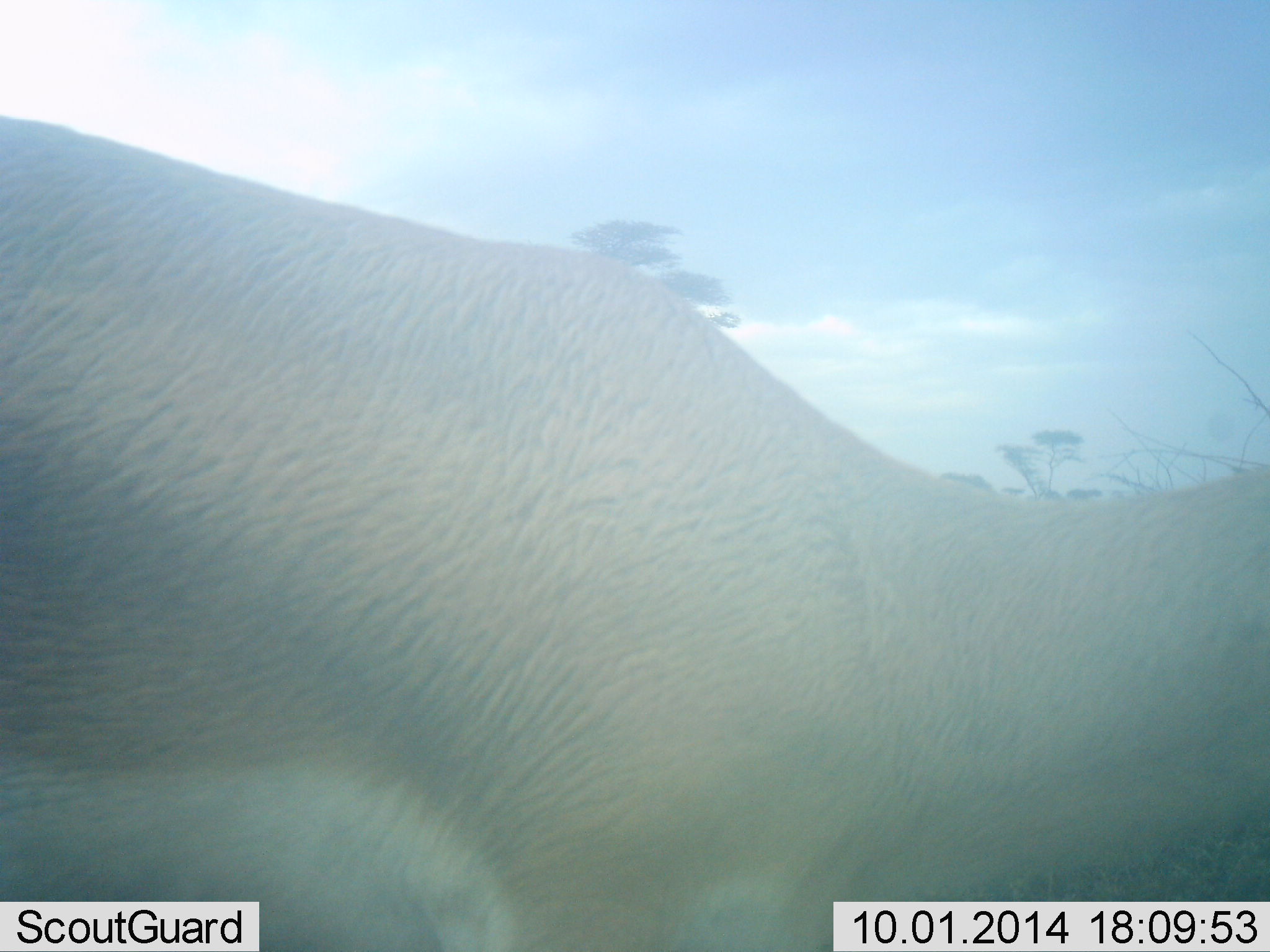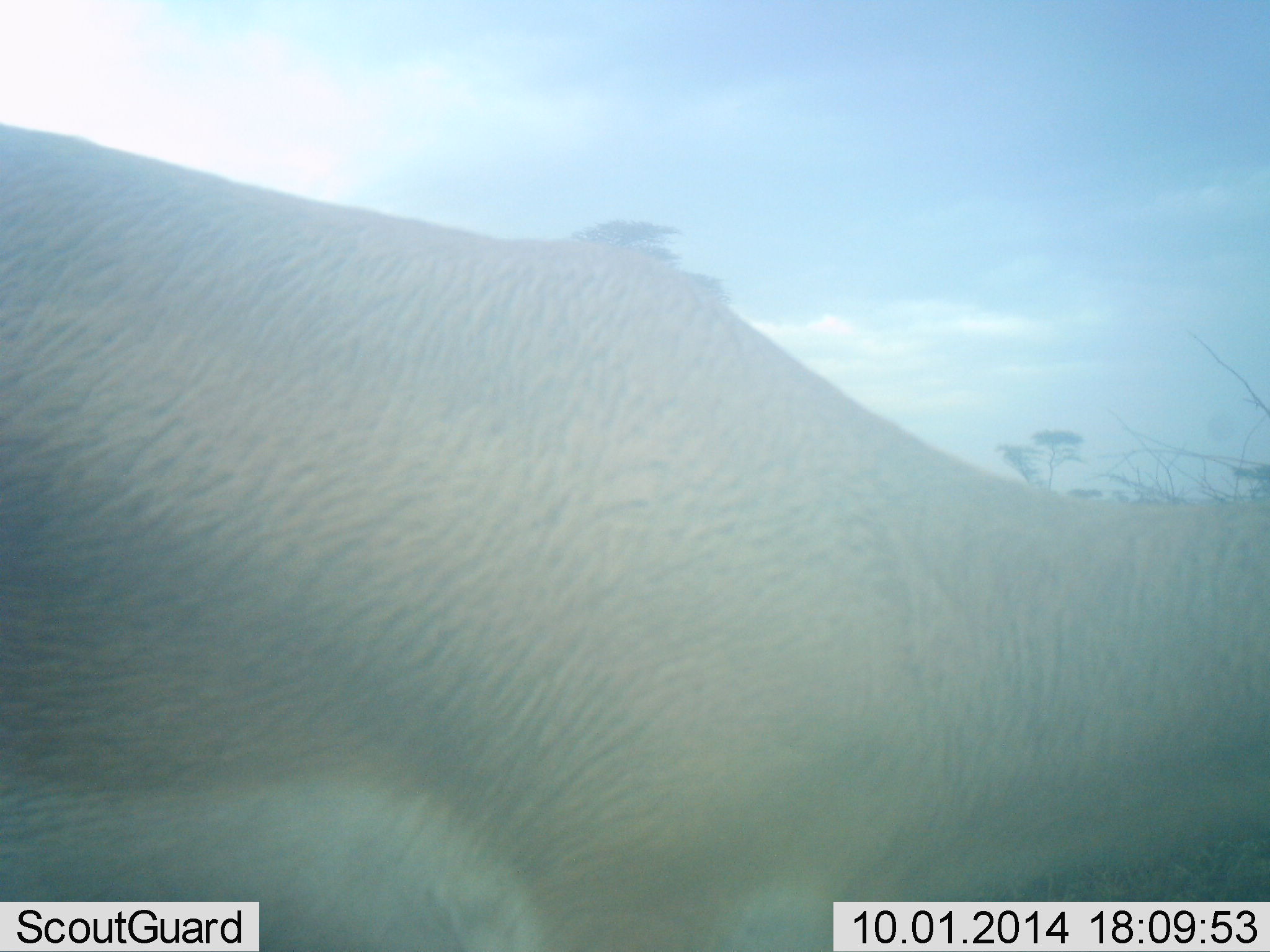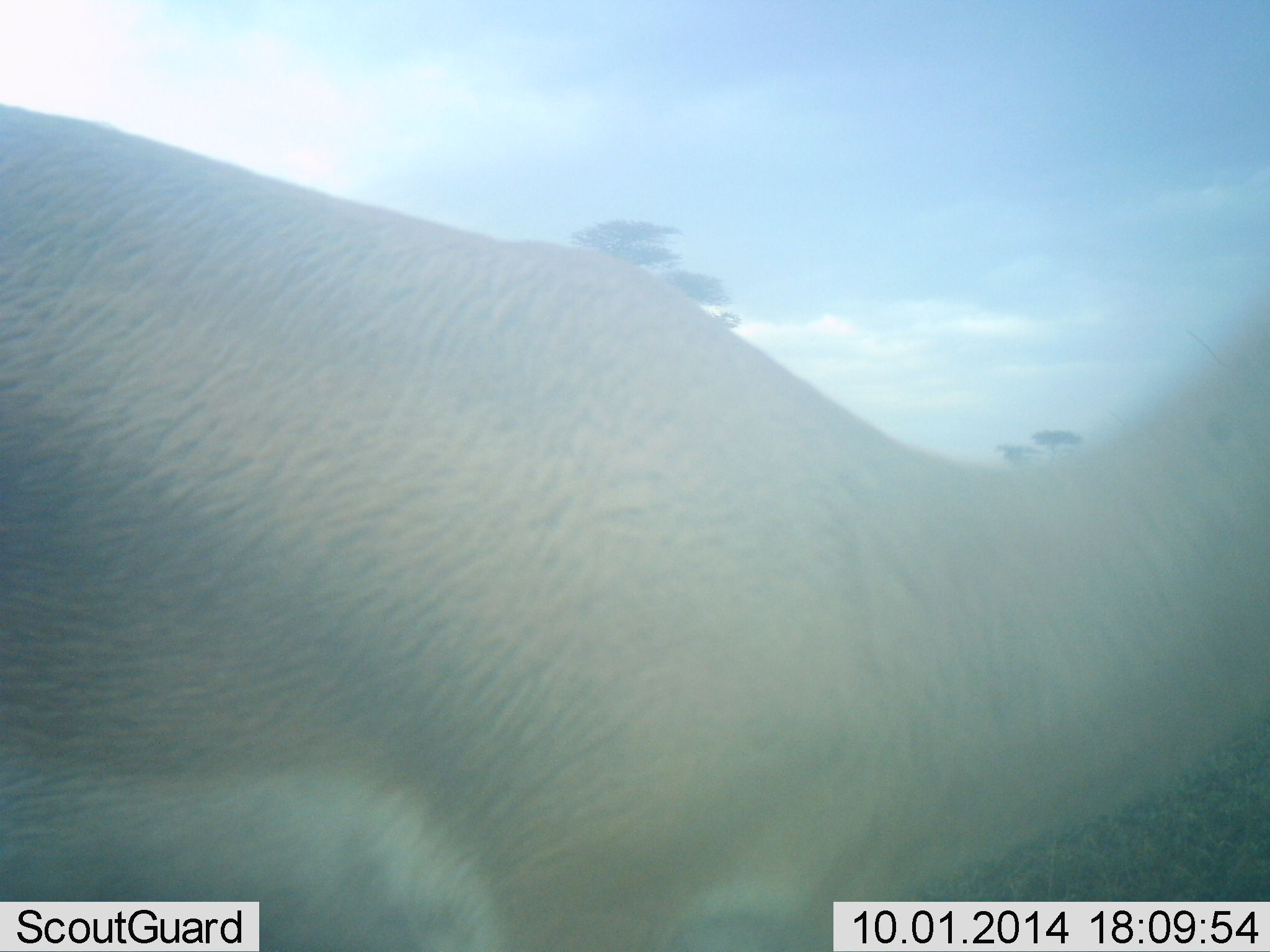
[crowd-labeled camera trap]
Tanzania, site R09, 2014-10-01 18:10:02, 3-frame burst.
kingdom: Animalia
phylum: Chordata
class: Mammalia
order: Artiodactyla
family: Bovidae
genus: Nanger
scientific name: Nanger granti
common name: grant's gazelle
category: gazellegrants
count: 1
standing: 90%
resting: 0%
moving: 0%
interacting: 0%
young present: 0%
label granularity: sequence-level